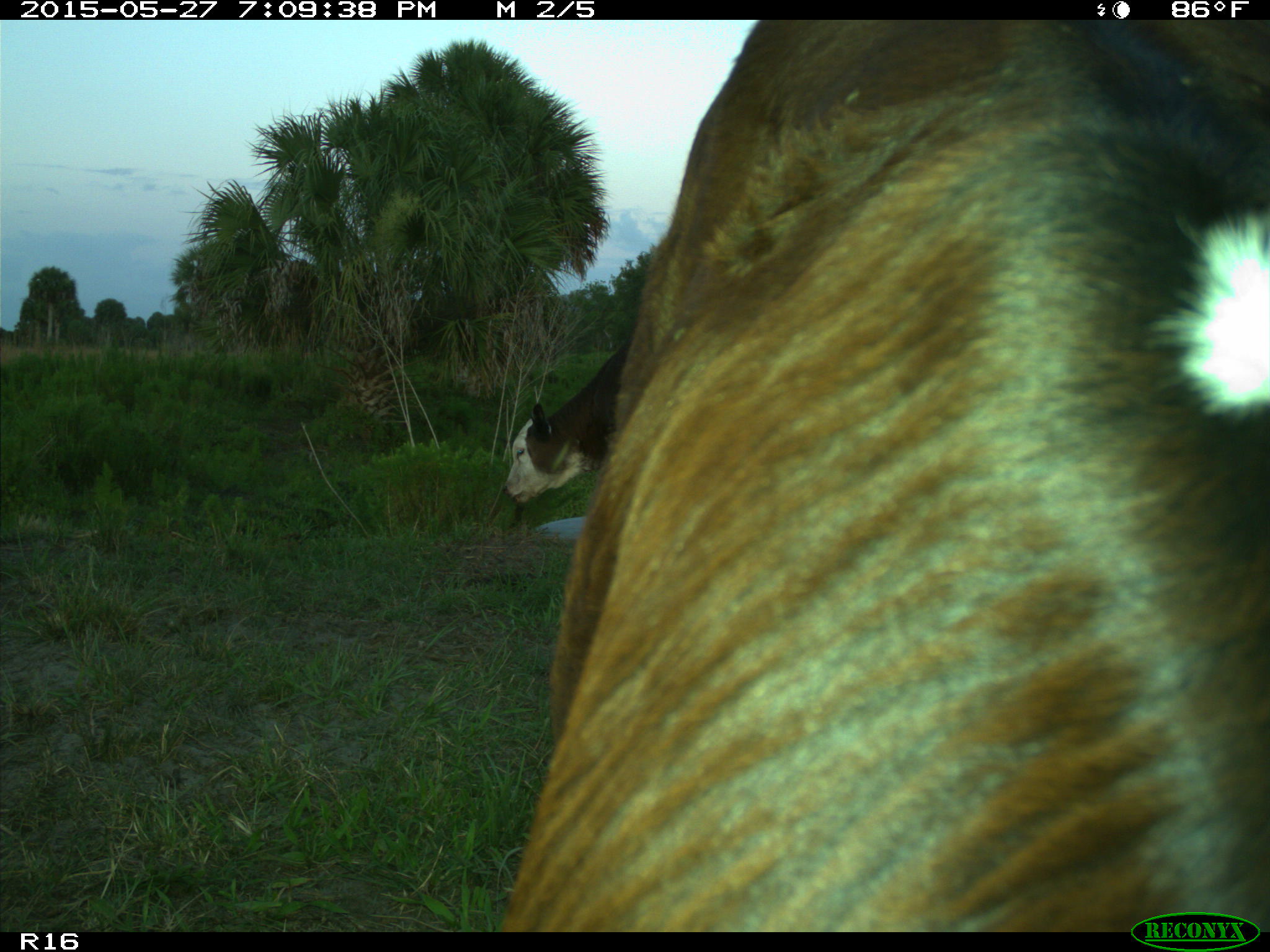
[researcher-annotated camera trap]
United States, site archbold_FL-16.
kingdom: Animalia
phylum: Chordata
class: Mammalia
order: Artiodactyla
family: Bovidae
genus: Bos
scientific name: Bos taurus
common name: domestic cow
Bos taurus (domestic cow).